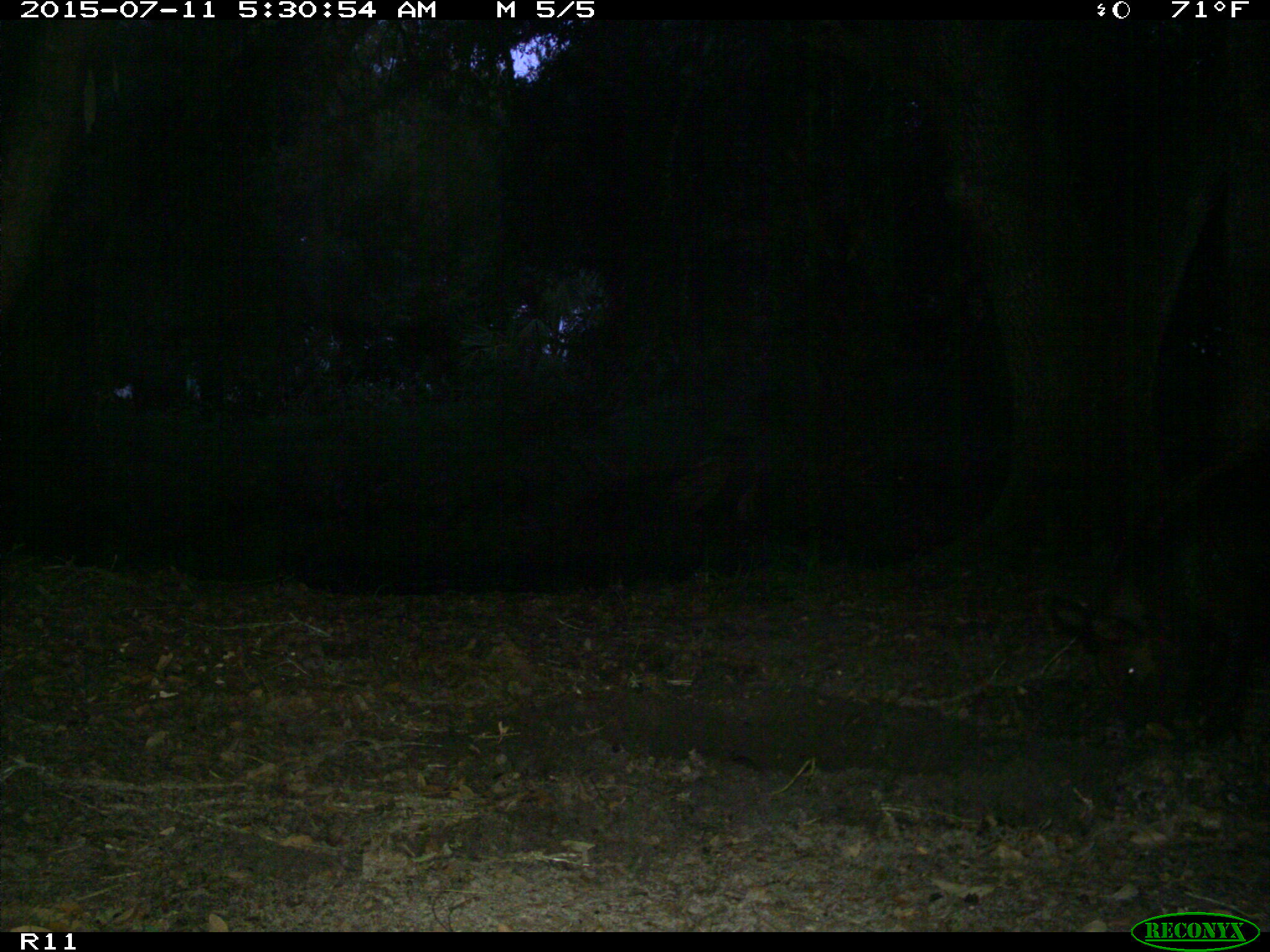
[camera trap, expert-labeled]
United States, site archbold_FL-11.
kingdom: Animalia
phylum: Chordata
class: Mammalia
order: Artiodactyla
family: Suidae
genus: Sus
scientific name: Sus scrofa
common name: wild boar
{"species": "Sus scrofa (wild boar)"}